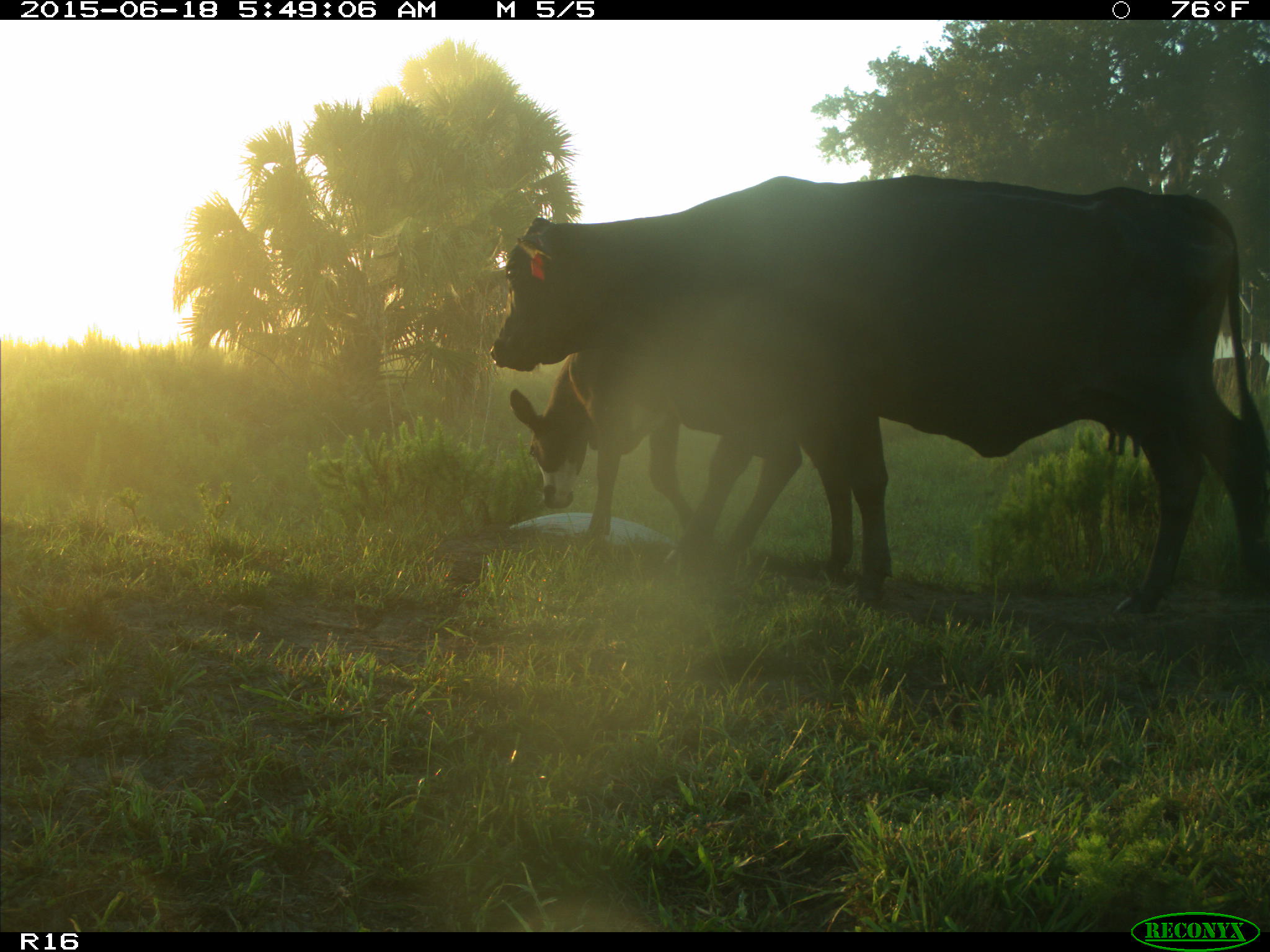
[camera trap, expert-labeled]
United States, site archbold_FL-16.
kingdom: Animalia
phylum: Chordata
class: Mammalia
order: Artiodactyla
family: Bovidae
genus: Bos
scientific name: Bos taurus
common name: domestic cow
Bos taurus (domestic cow).